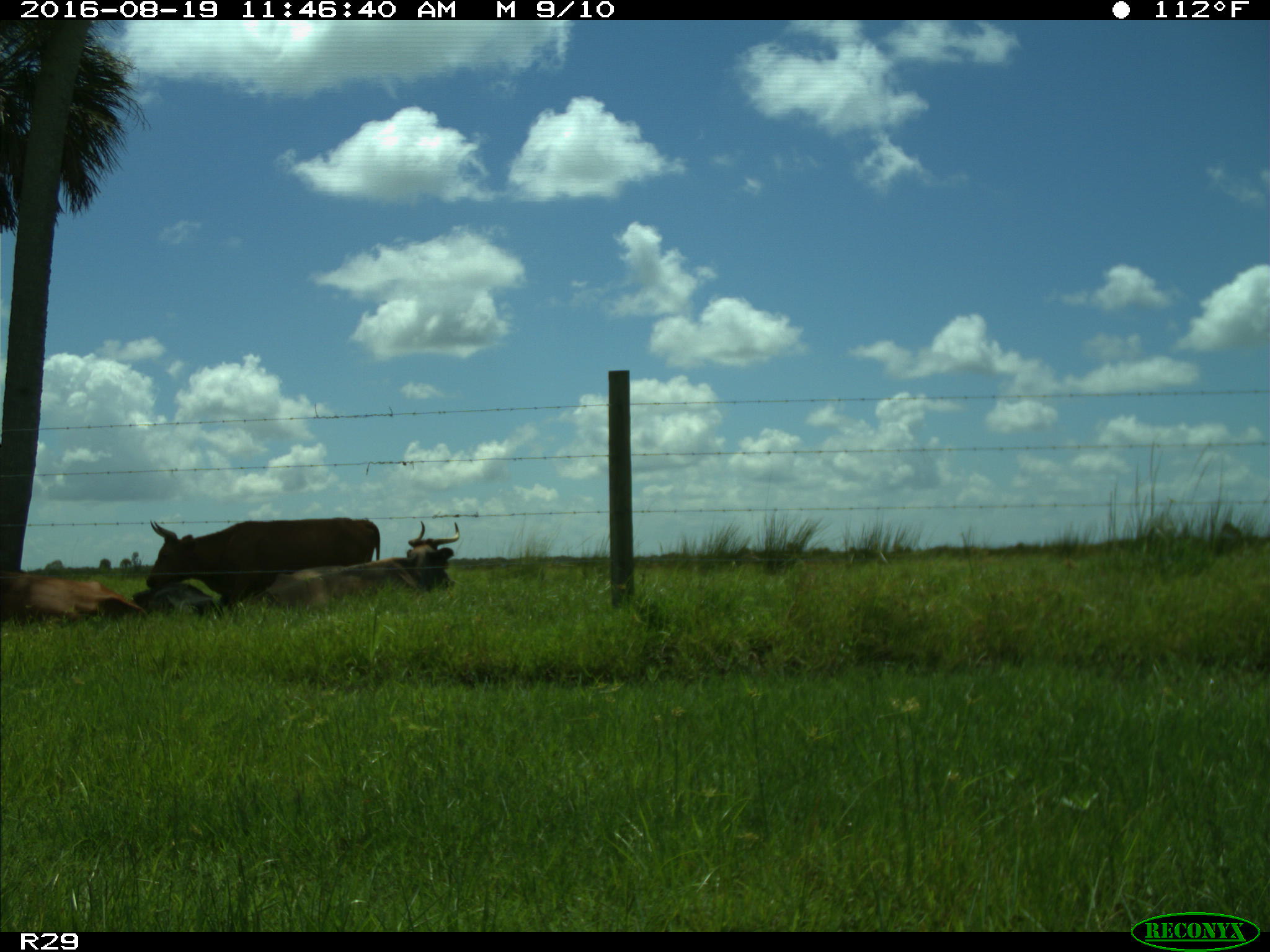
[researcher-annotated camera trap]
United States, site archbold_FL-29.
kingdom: Animalia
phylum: Chordata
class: Mammalia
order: Artiodactyla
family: Bovidae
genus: Bos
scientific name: Bos taurus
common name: domestic cow